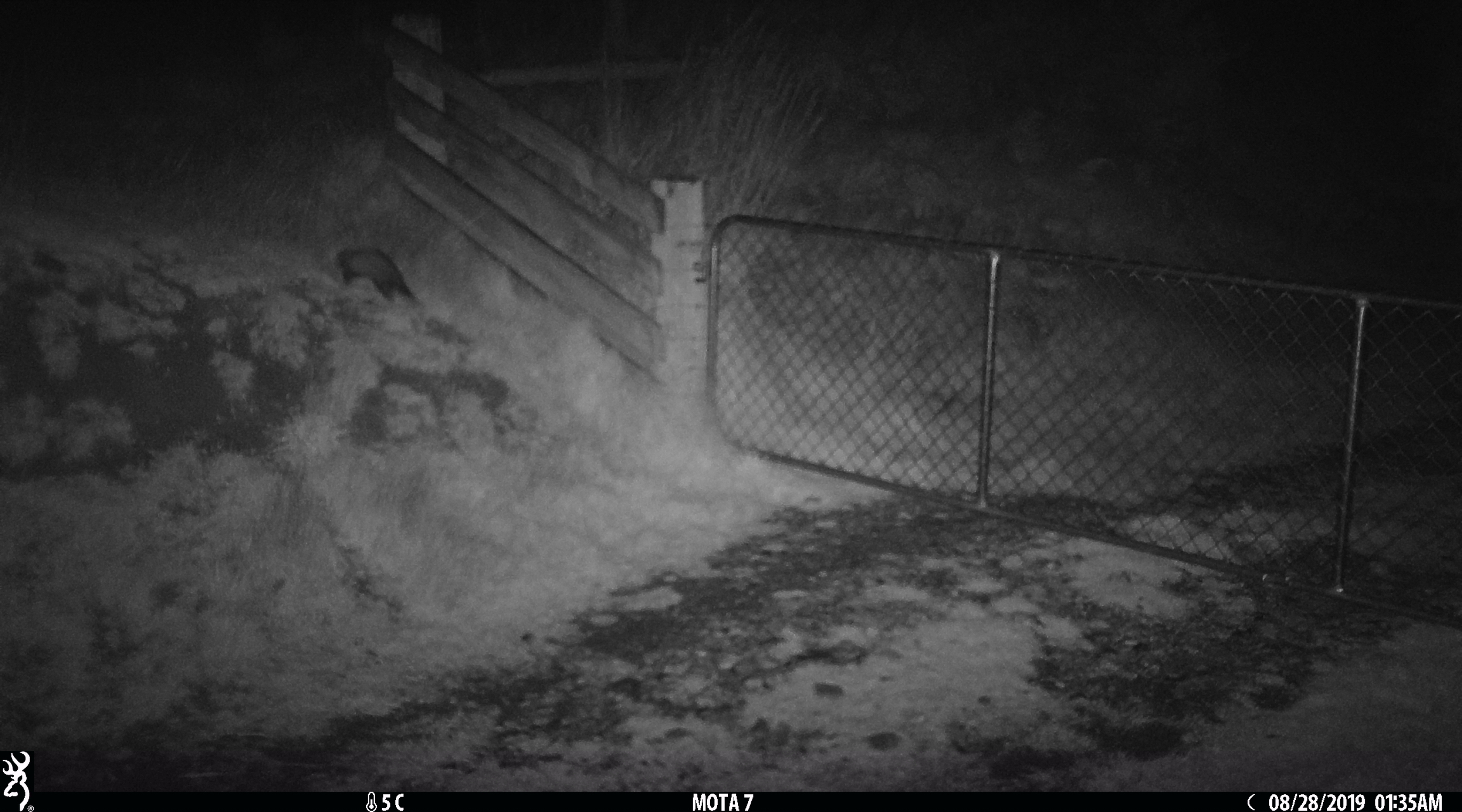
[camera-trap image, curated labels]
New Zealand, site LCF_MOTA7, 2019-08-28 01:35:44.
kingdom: Animalia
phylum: Chordata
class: Mammalia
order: Carnivora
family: Mustelidae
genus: Mustela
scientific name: Mustela furo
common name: ferret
Ferret (Mustela furo).